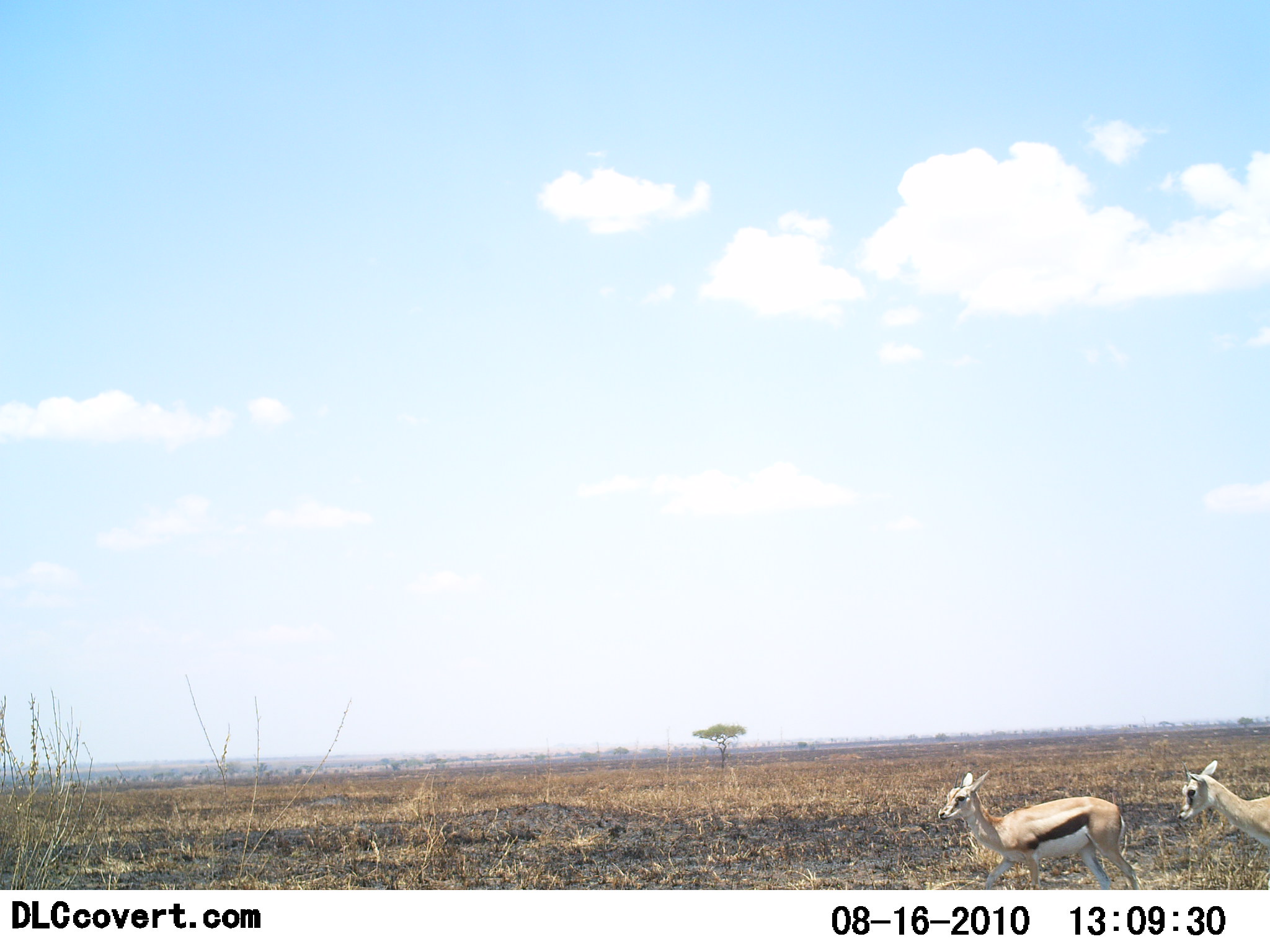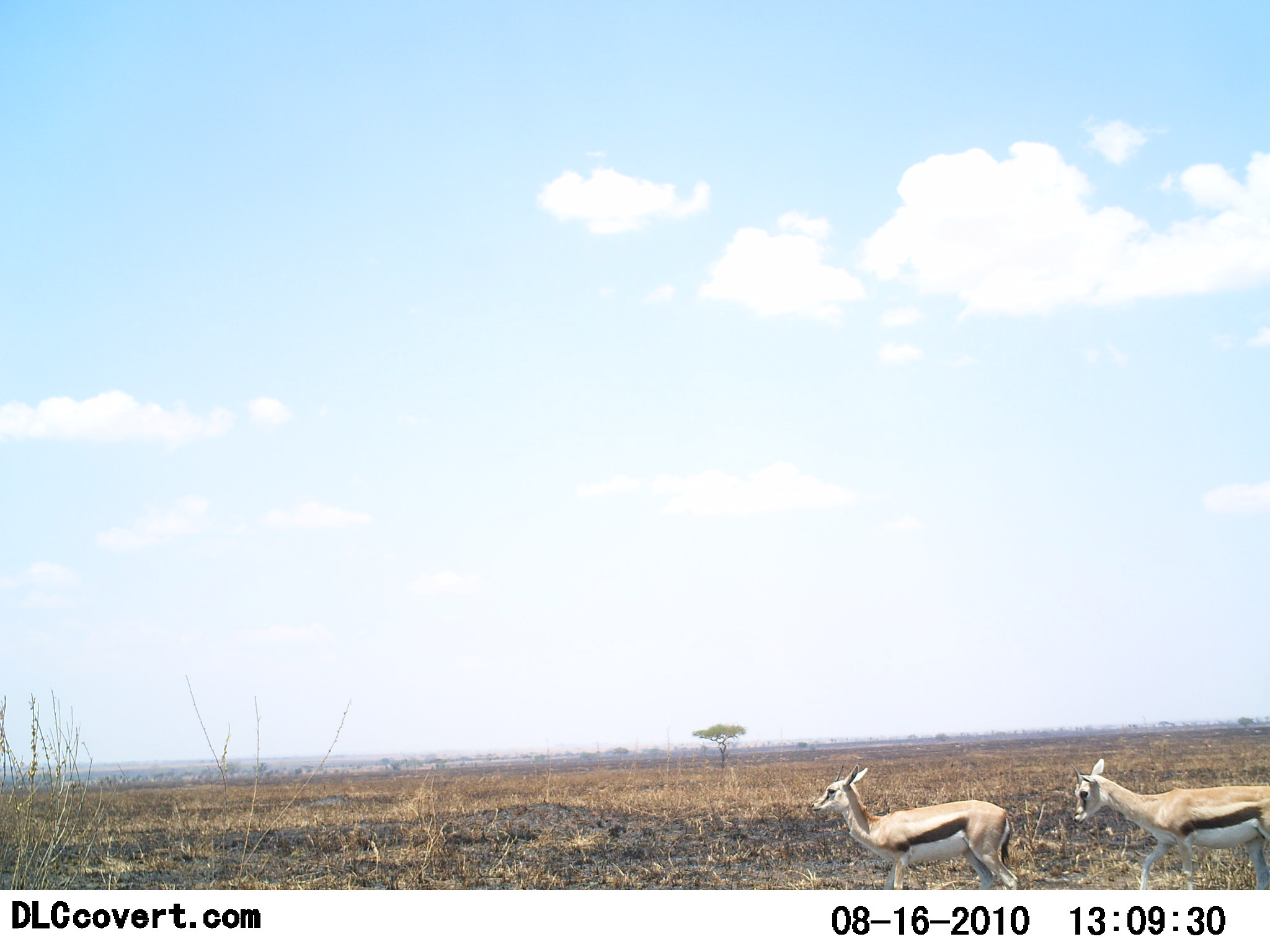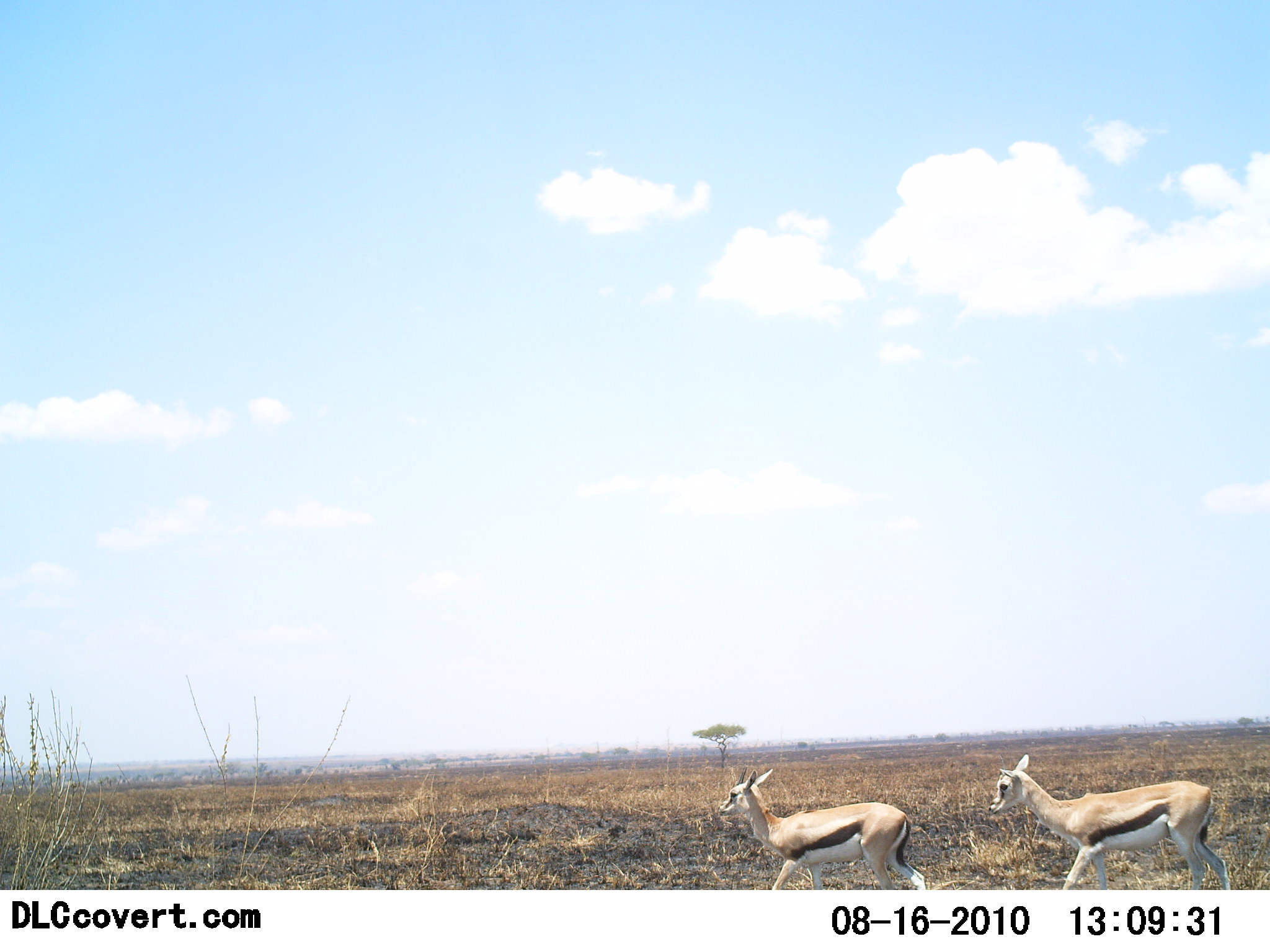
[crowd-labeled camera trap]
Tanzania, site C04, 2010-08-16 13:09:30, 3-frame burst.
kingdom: Animalia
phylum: Chordata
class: Mammalia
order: Artiodactyla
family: Bovidae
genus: Eudorcas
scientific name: Eudorcas thomsonii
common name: thomson's gazelle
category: gazellethomsons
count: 2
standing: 10%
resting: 0%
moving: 90%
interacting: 0%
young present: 15%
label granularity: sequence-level